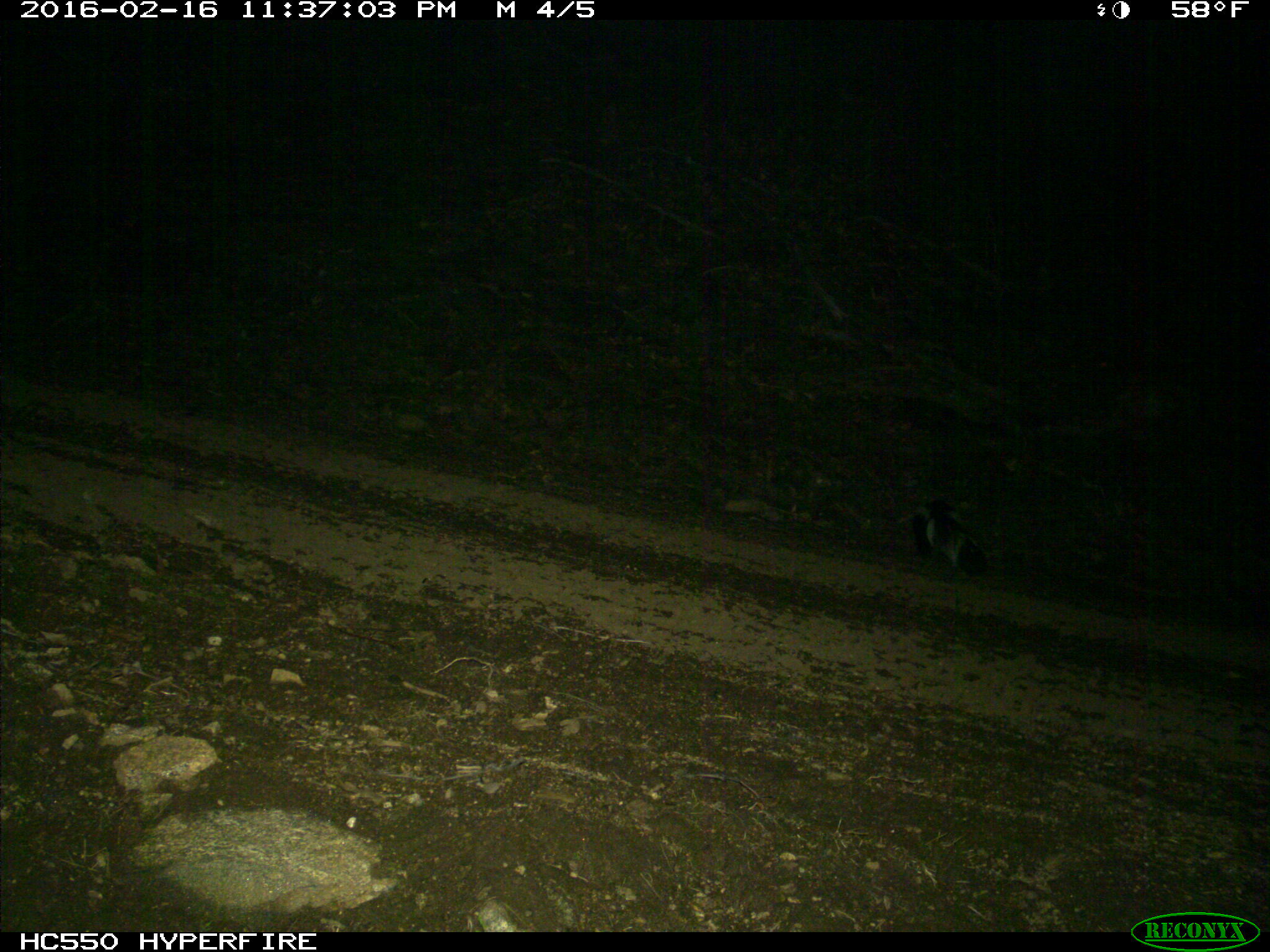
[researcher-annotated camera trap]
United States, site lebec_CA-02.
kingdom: Animalia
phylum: Chordata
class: Mammalia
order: Carnivora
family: Mephitidae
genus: Mephitis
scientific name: Mephitis mephitis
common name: striped skunk